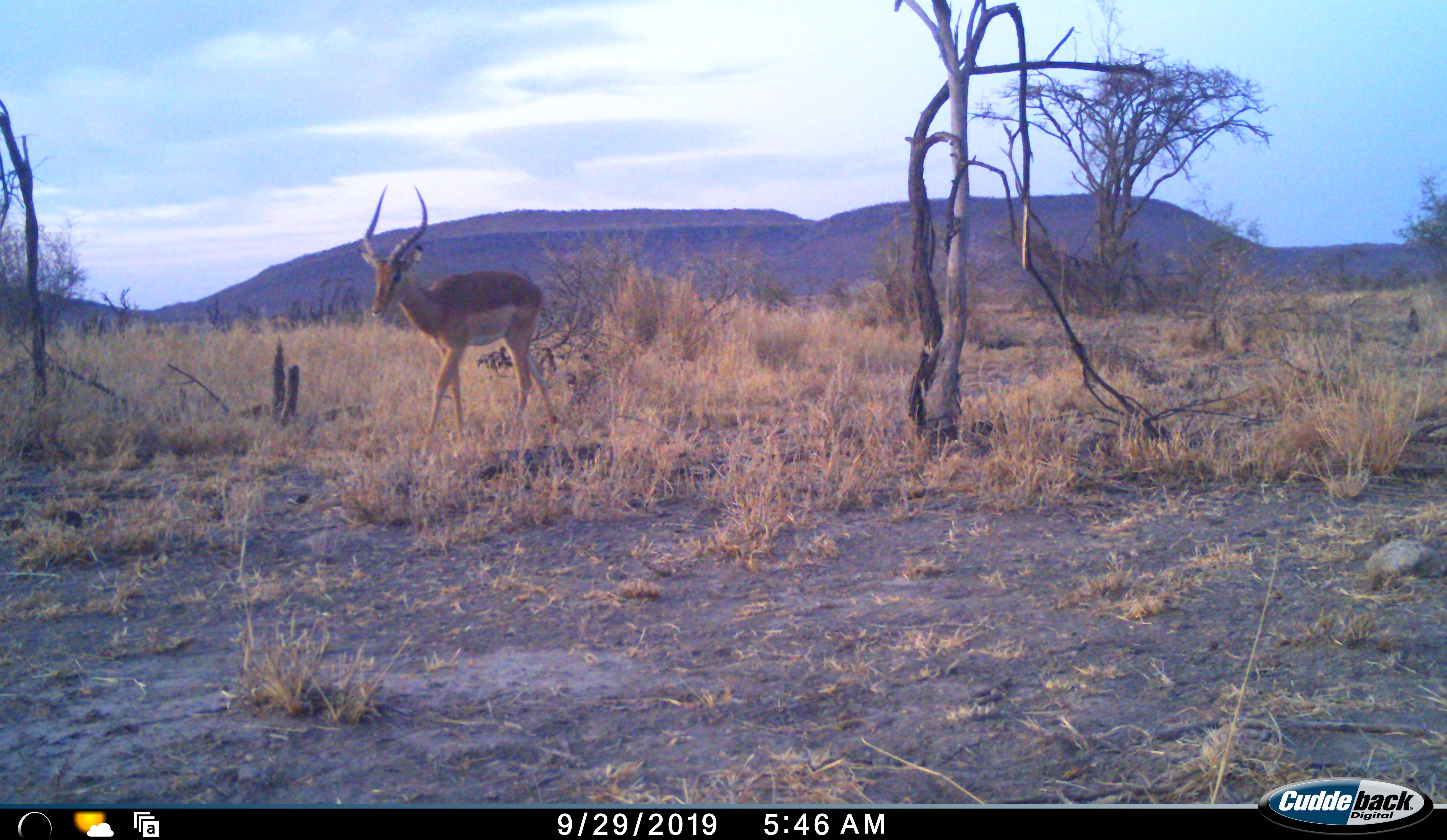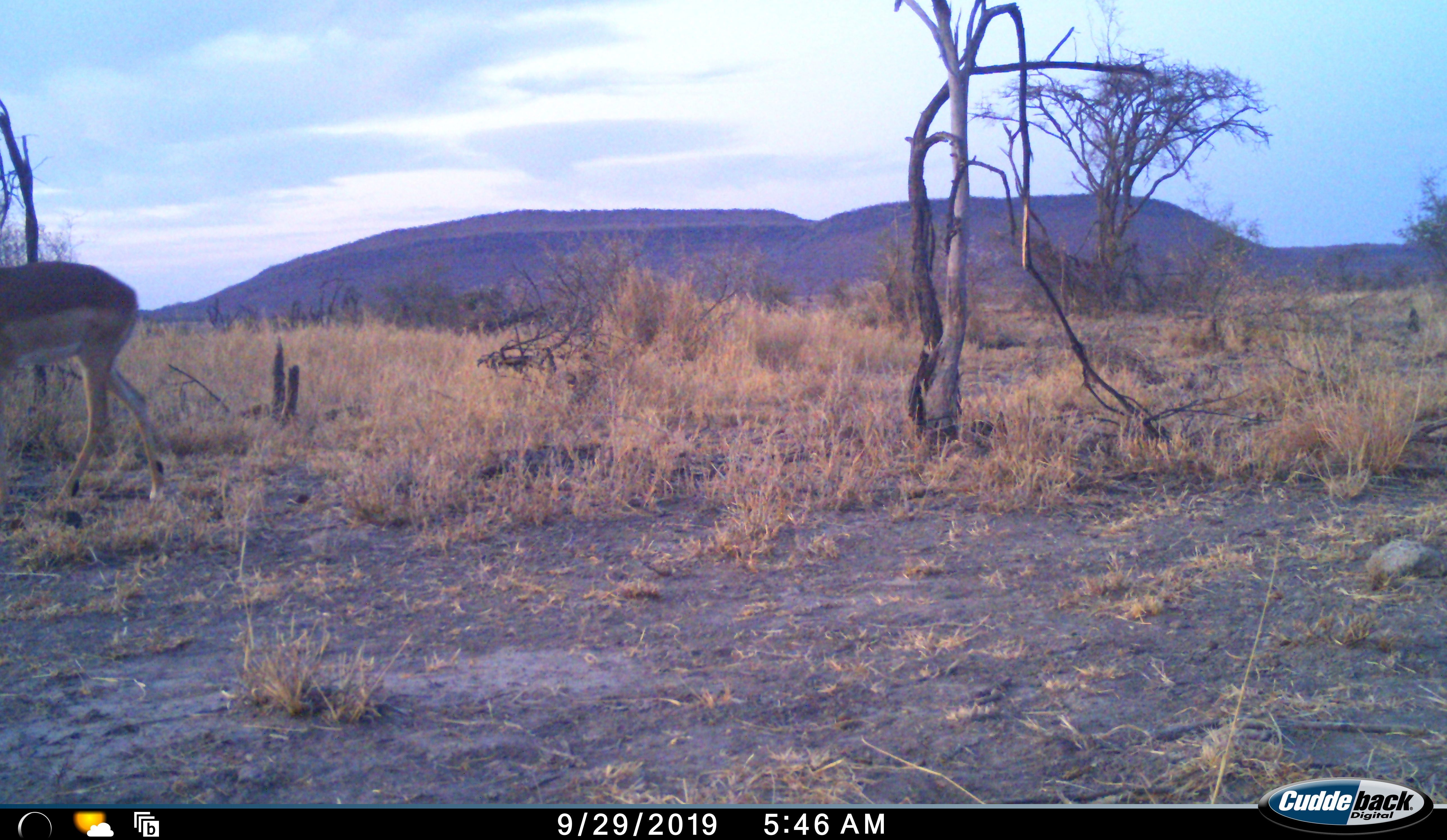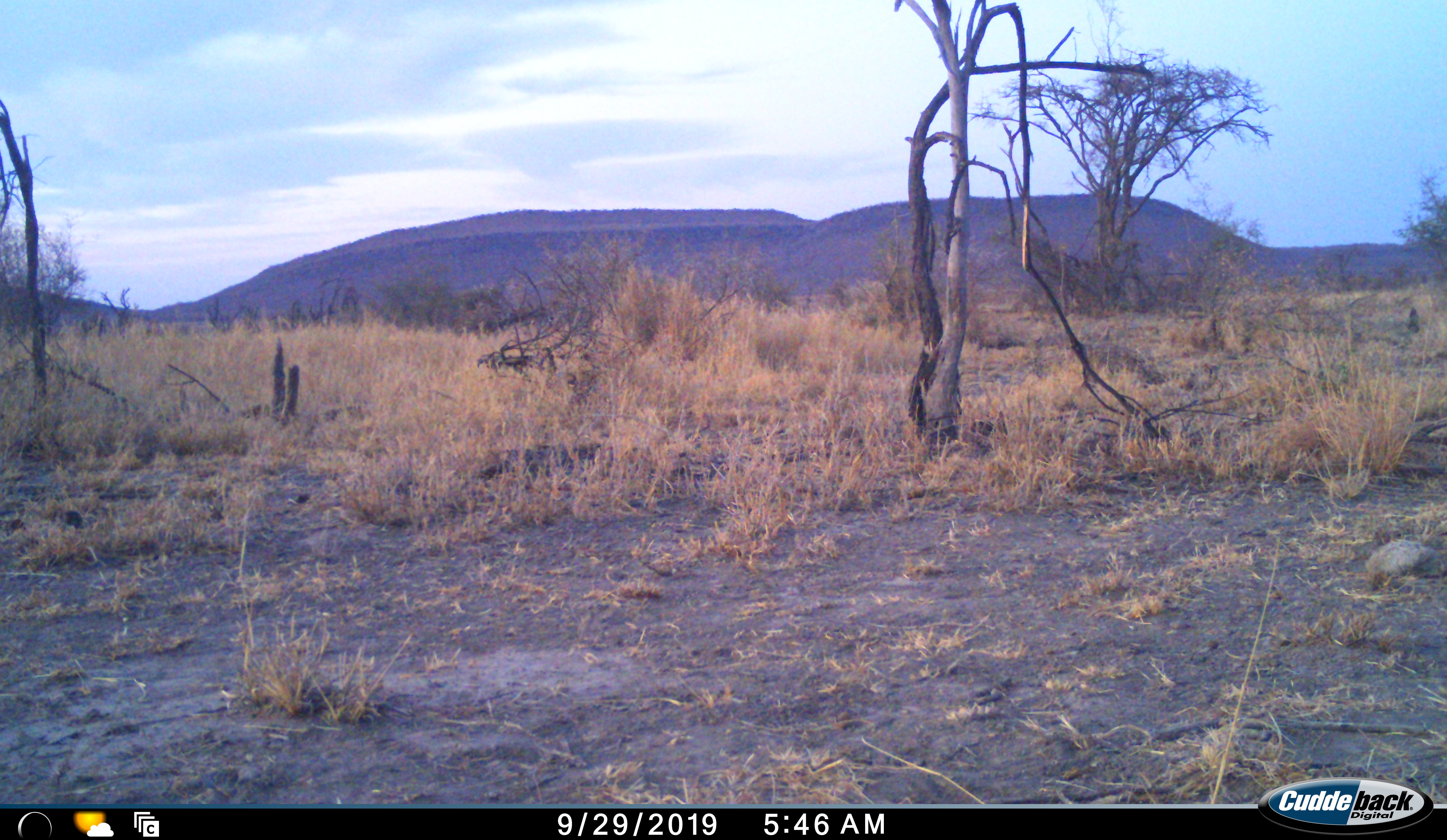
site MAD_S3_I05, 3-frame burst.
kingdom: Animalia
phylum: Chordata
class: Mammalia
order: Artiodactyla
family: Bovidae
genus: Aepyceros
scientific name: Aepyceros melampus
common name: impala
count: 1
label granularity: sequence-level